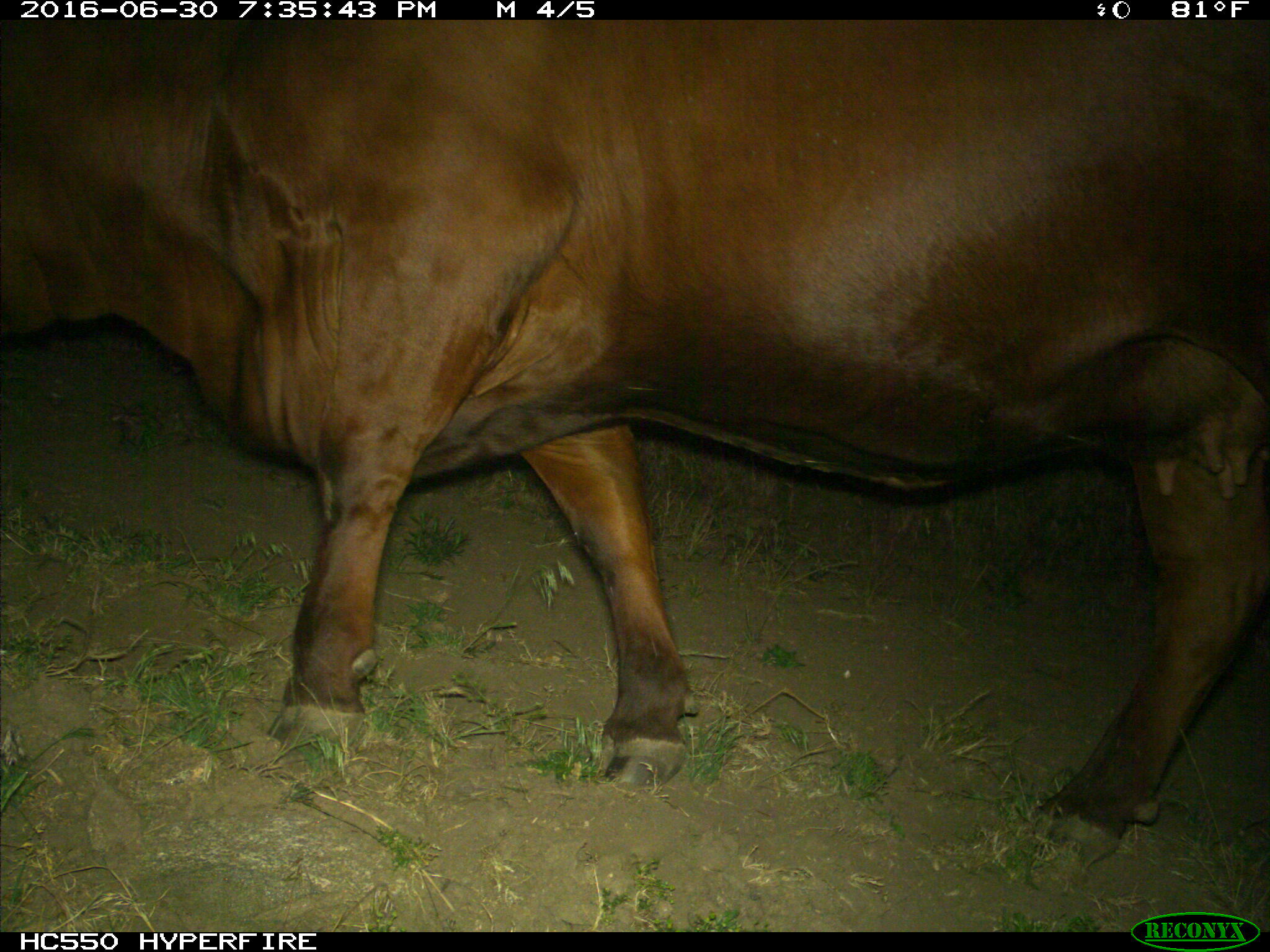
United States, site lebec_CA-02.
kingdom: Animalia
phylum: Chordata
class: Mammalia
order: Artiodactyla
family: Bovidae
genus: Bos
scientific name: Bos taurus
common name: domestic cow